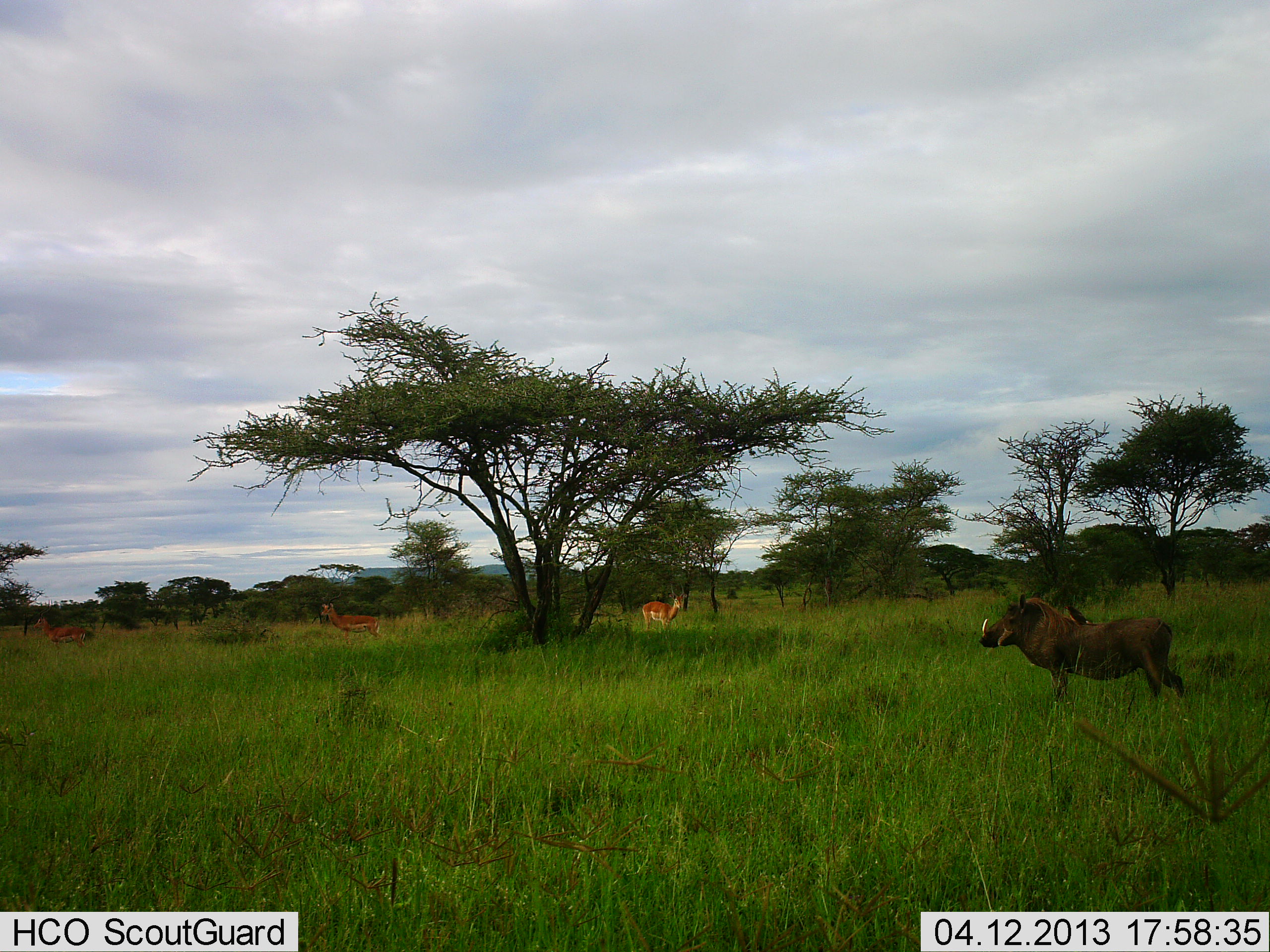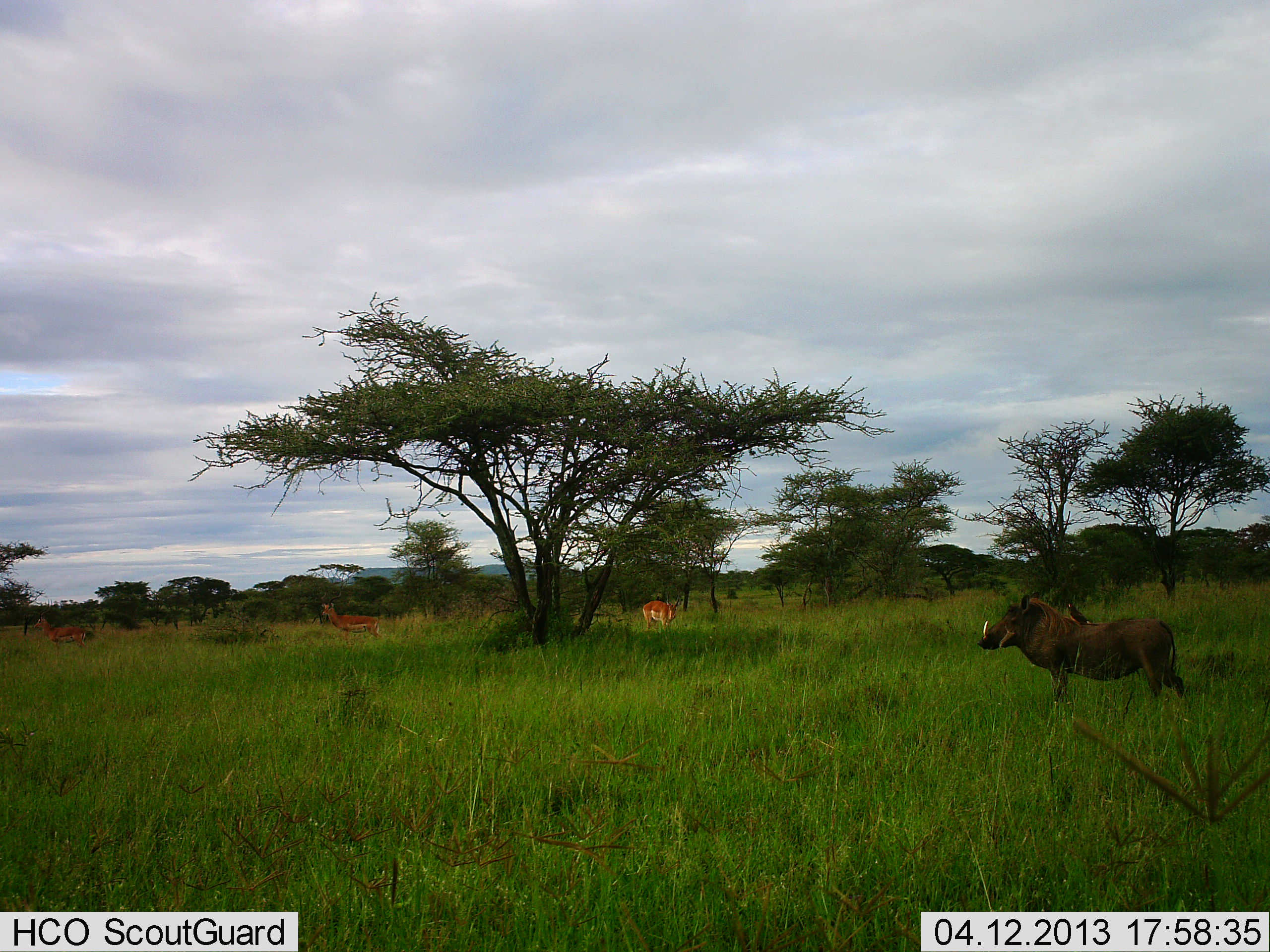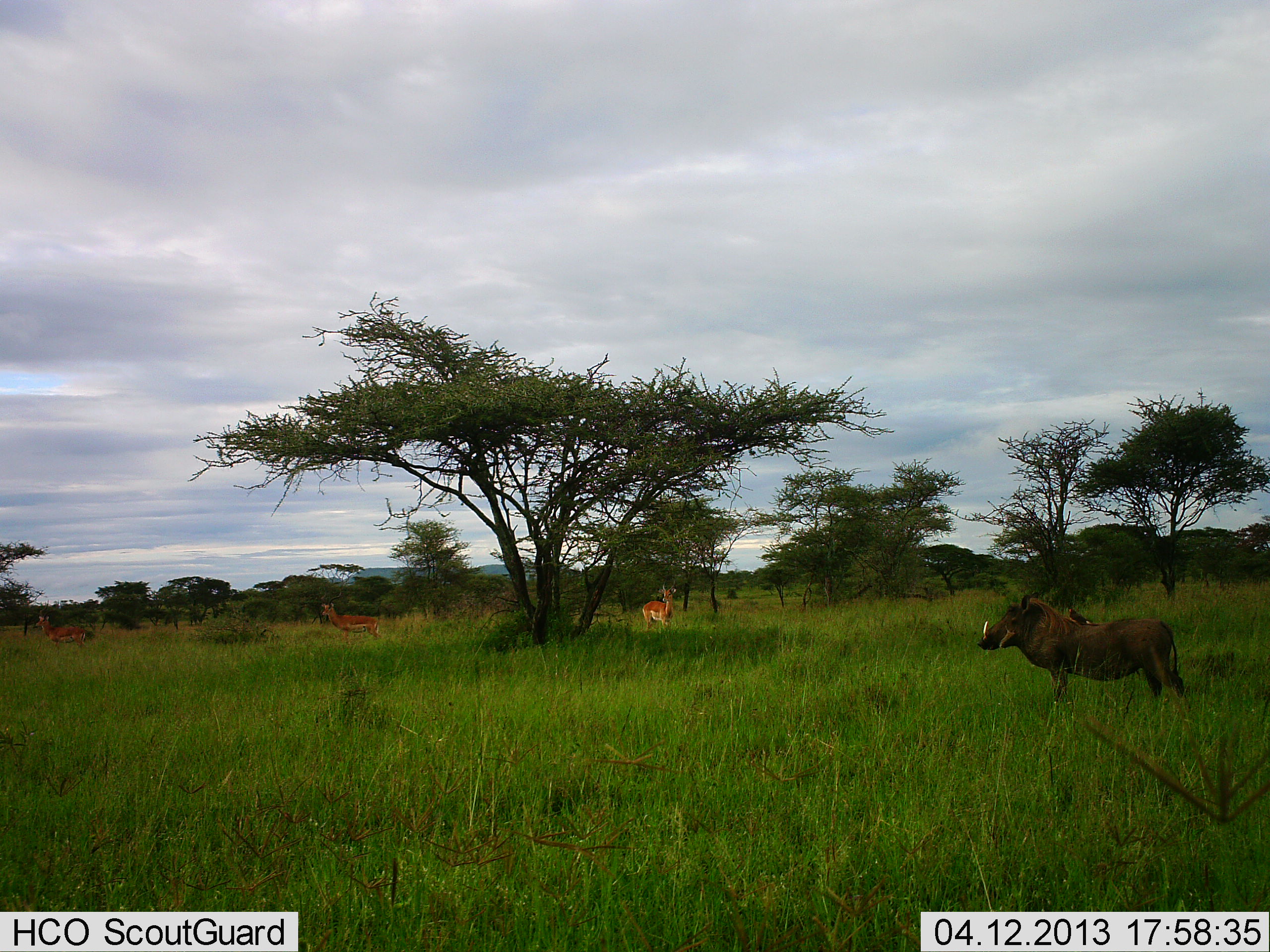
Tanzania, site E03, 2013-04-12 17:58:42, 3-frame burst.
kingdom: Animalia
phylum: Chordata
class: Mammalia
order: Artiodactyla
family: Bovidae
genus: Aepyceros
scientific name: Aepyceros melampus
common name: impala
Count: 3.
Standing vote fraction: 83%.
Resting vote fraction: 0%.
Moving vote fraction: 8%.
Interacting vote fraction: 0%.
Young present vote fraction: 0%.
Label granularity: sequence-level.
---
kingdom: Animalia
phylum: Chordata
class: Mammalia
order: Artiodactyla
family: Suidae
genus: Phacochoerus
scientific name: Phacochoerus africanus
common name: warthog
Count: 1.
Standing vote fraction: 96%.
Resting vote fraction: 0%.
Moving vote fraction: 4%.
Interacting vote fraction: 0%.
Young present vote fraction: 0%.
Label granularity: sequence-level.